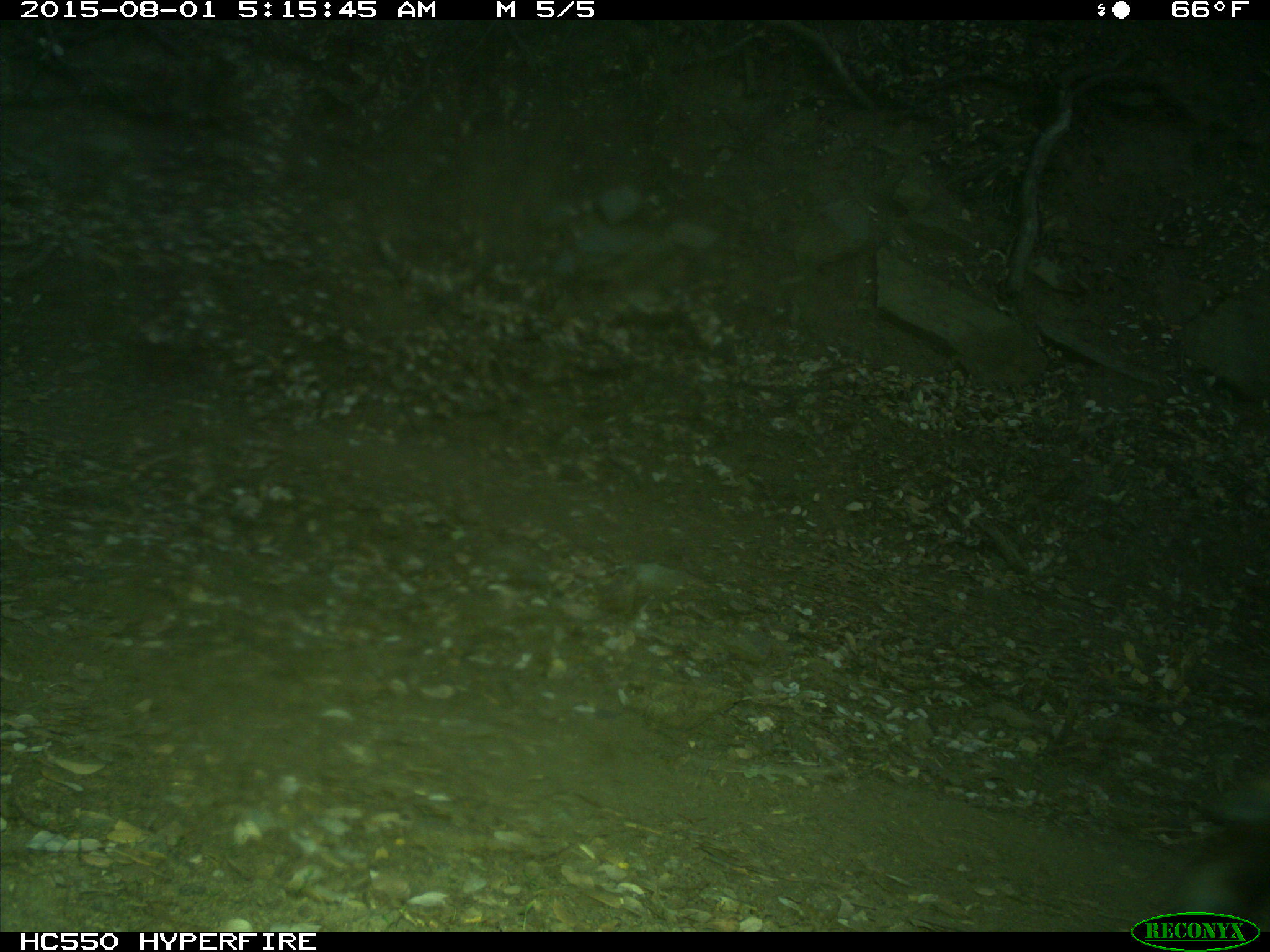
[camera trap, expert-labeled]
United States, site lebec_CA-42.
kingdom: Animalia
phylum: Chordata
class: Mammalia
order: Artiodactyla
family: Cervidae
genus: Cervus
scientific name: Cervus canadensis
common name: elk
Cervus canadensis (elk).